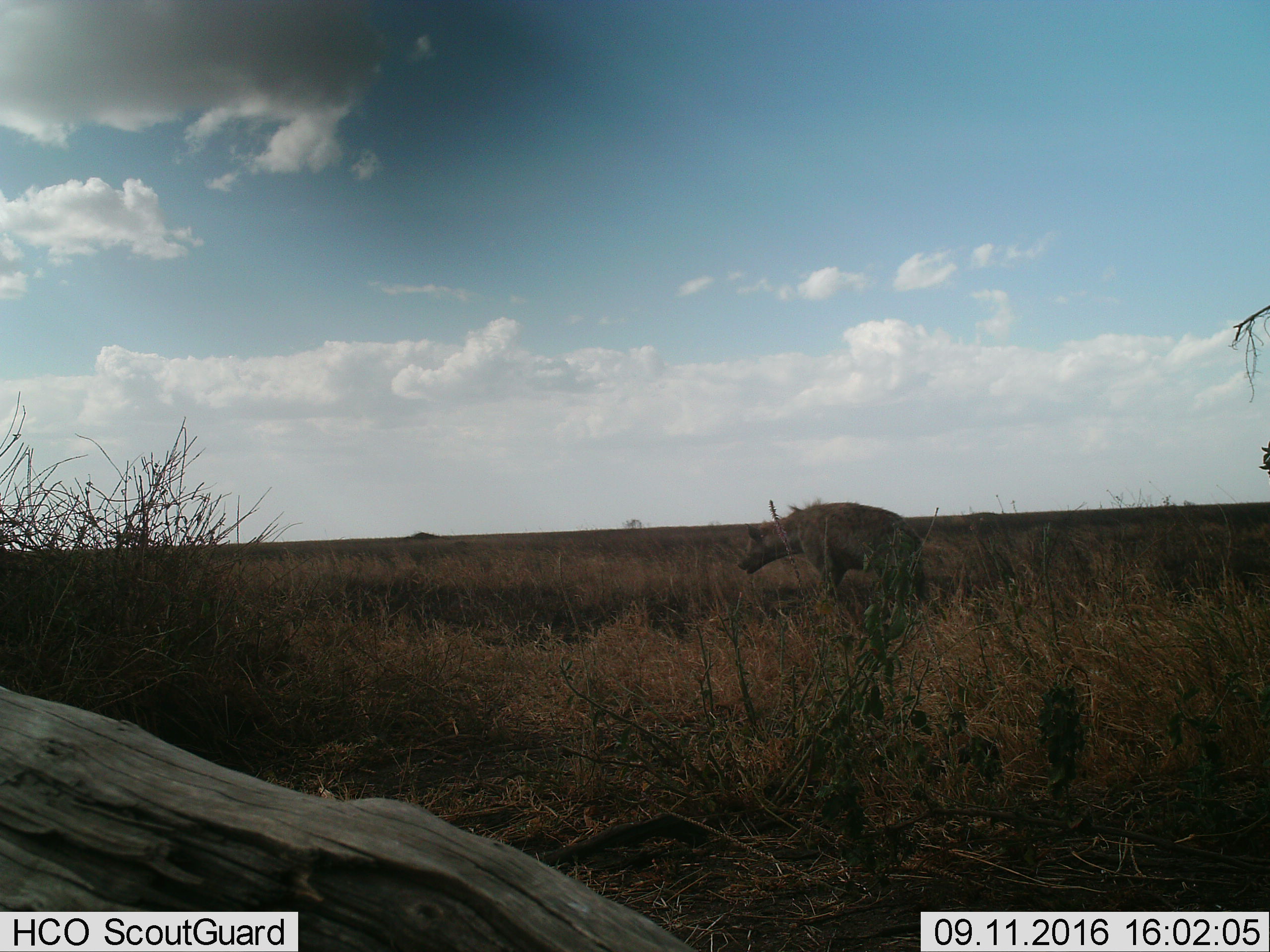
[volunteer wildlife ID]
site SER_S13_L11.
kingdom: Animalia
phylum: Chordata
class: Mammalia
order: Carnivora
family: Hyaenidae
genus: Crocuta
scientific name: Crocuta crocuta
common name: spotted hyena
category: hyenaspotted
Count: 1.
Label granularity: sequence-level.